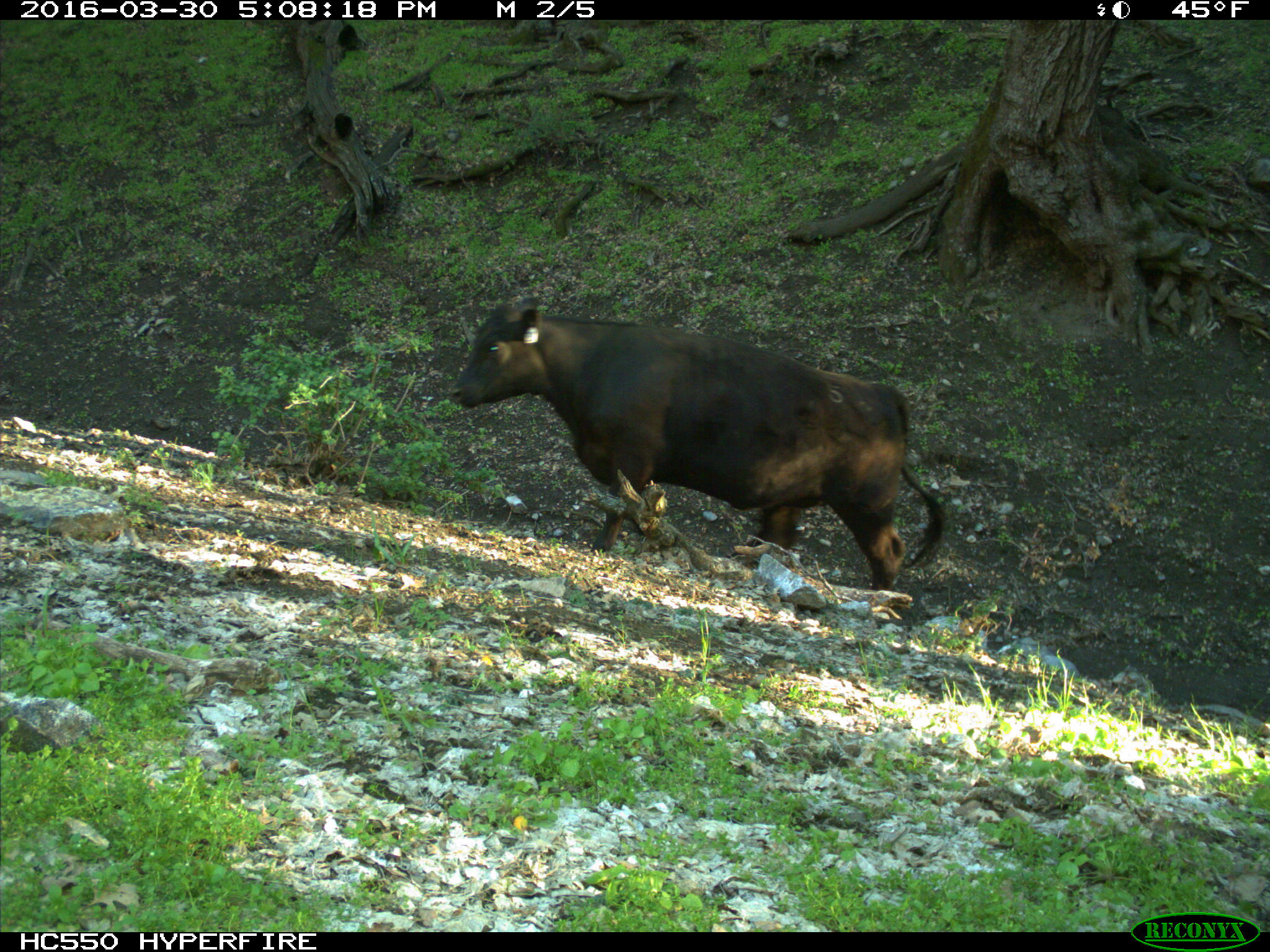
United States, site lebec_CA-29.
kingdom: Animalia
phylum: Chordata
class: Mammalia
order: Artiodactyla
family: Bovidae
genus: Bos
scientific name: Bos taurus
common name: domestic cow